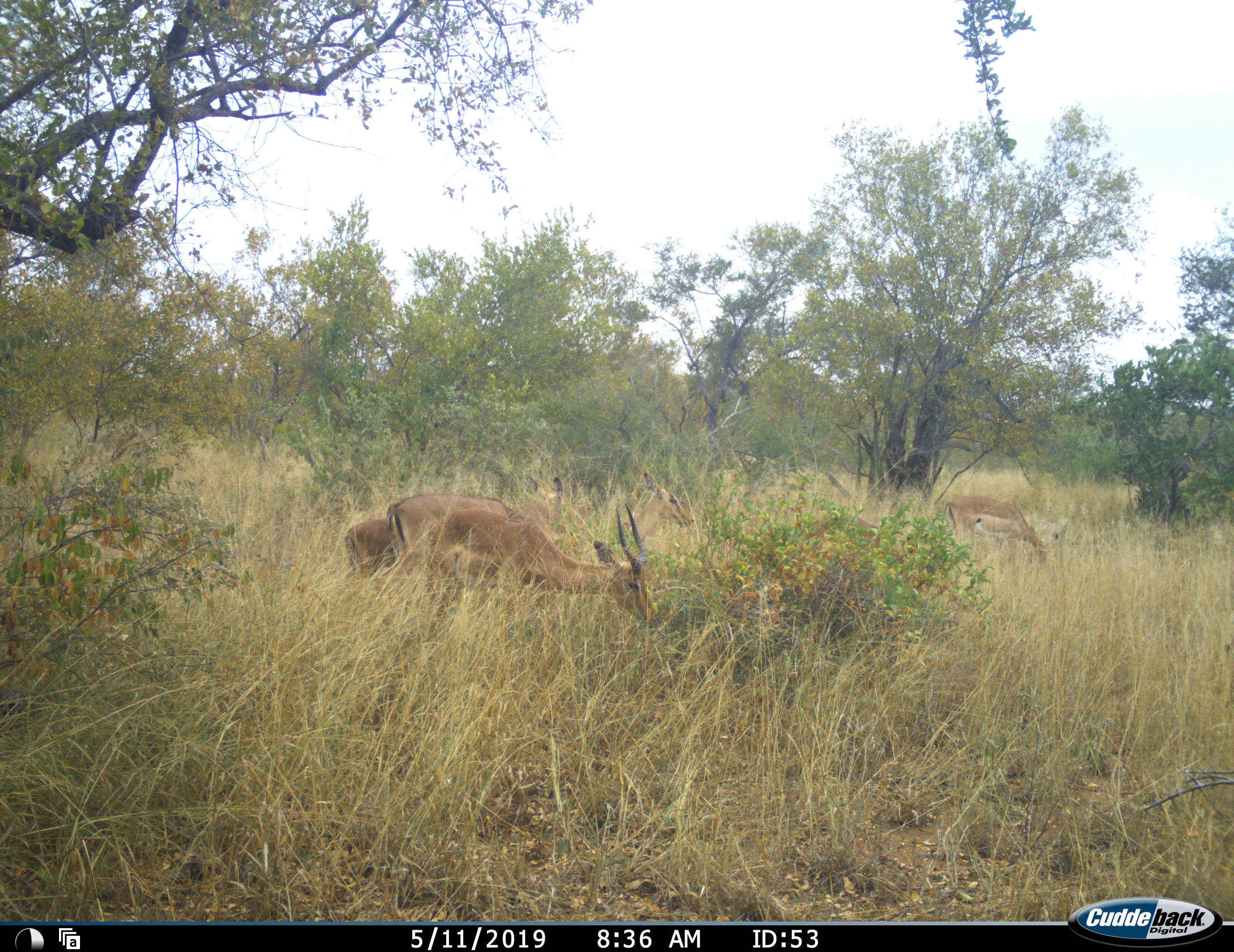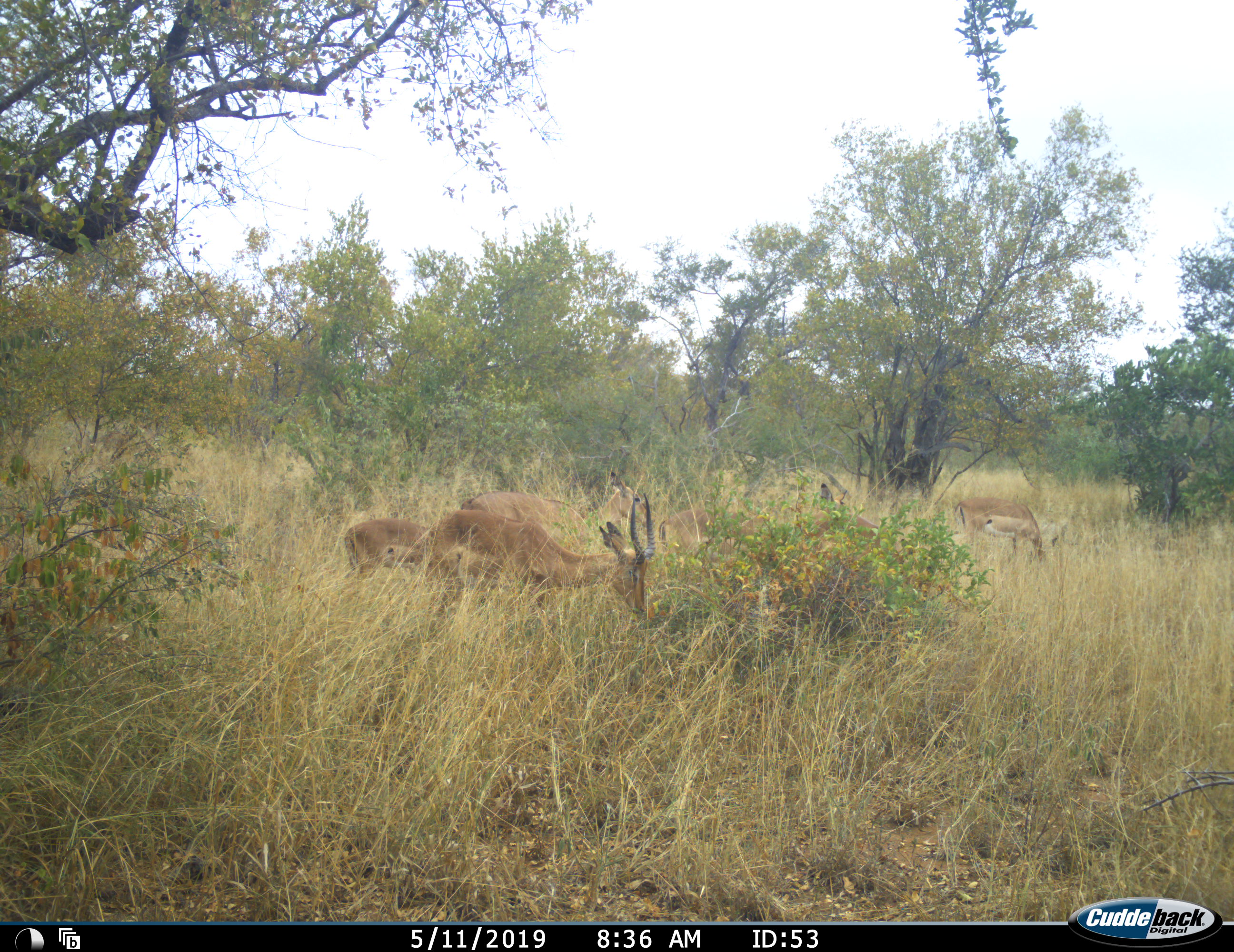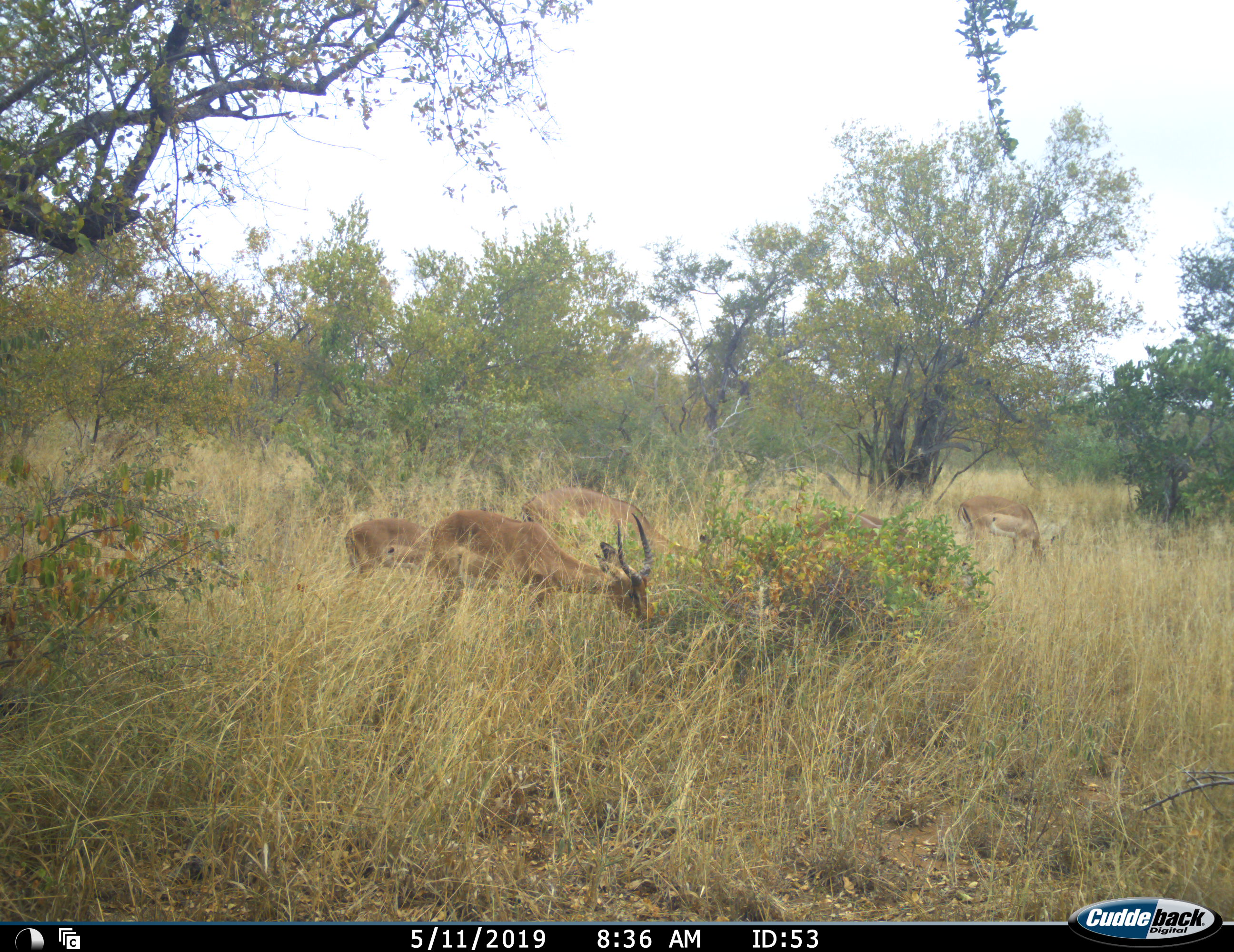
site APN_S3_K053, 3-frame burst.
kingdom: Animalia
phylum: Chordata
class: Mammalia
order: Artiodactyla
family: Bovidae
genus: Aepyceros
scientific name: Aepyceros melampus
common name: impala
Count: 6.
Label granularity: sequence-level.